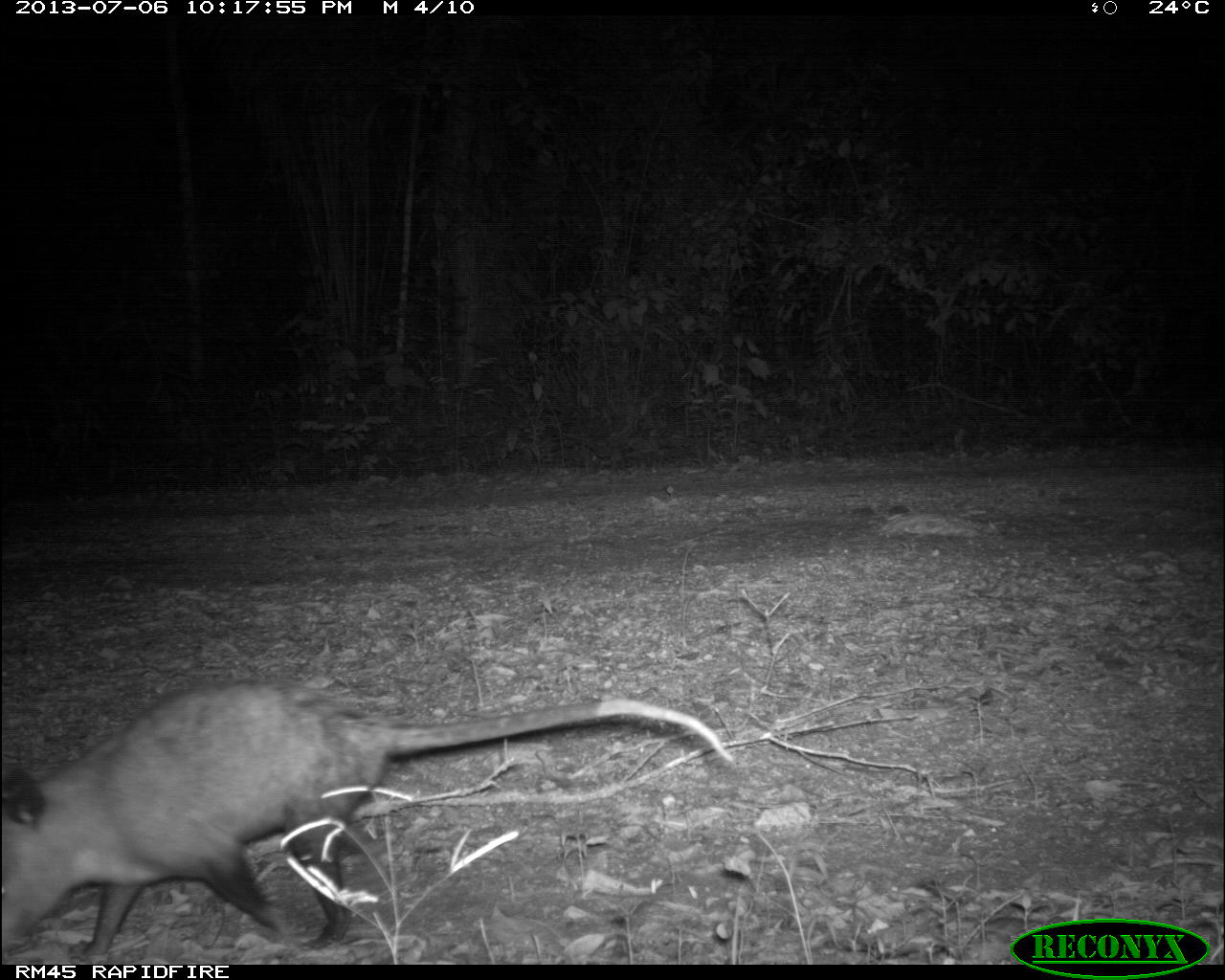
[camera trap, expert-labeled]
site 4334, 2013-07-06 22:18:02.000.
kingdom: Animalia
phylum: Chordata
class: Mammalia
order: Didelphimorphia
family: Didelphidae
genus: Didelphis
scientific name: Didelphis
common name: american opossums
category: didelphis sp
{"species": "didelphis sp (american opossums) (Didelphis)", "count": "1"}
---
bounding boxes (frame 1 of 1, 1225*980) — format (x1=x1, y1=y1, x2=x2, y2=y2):
didelphis sp: (x1=0, y1=676, x2=735, y2=959)